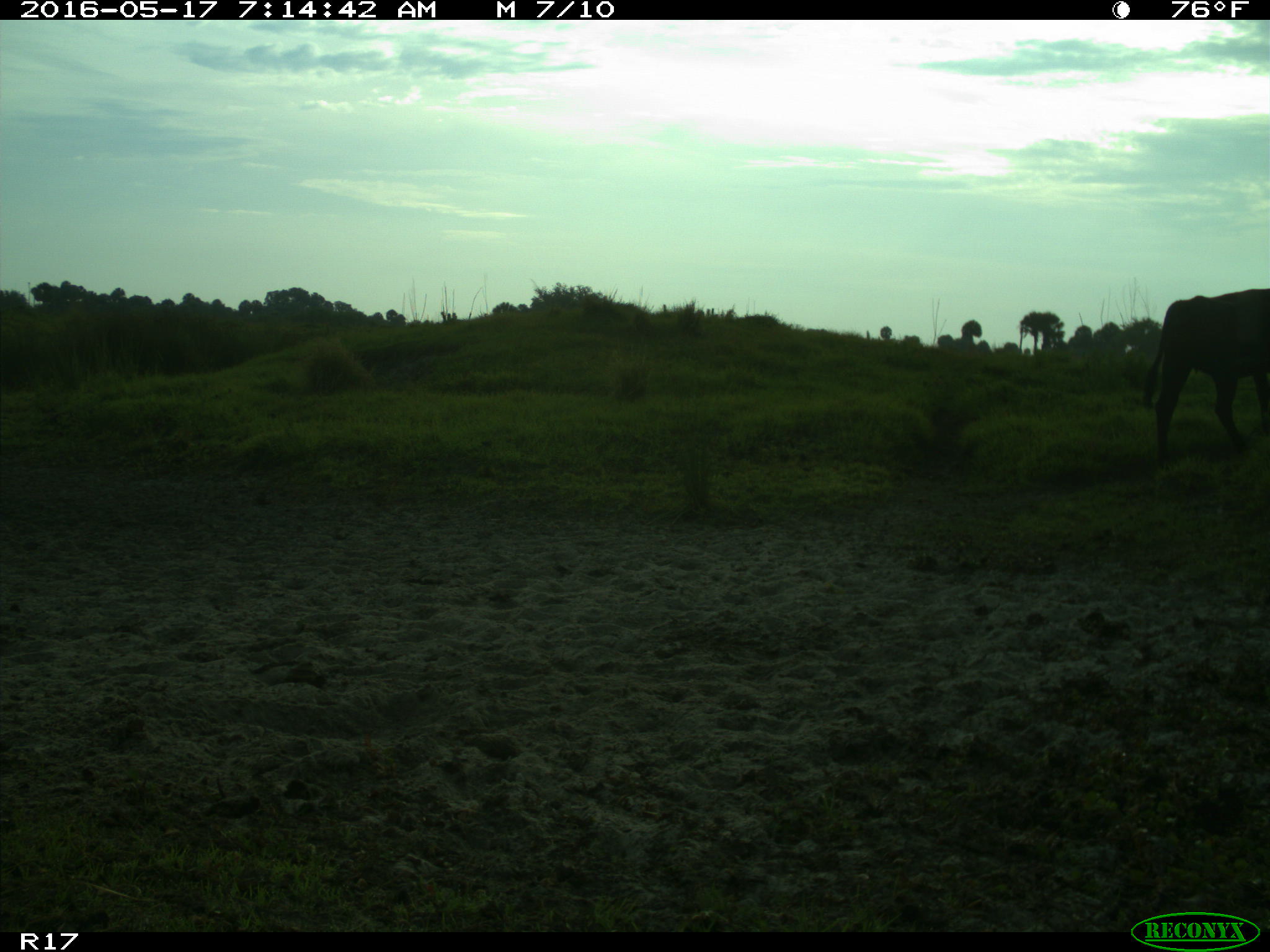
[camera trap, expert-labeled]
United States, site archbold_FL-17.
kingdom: Animalia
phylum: Chordata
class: Mammalia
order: Artiodactyla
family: Bovidae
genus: Bos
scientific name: Bos taurus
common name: domestic cow